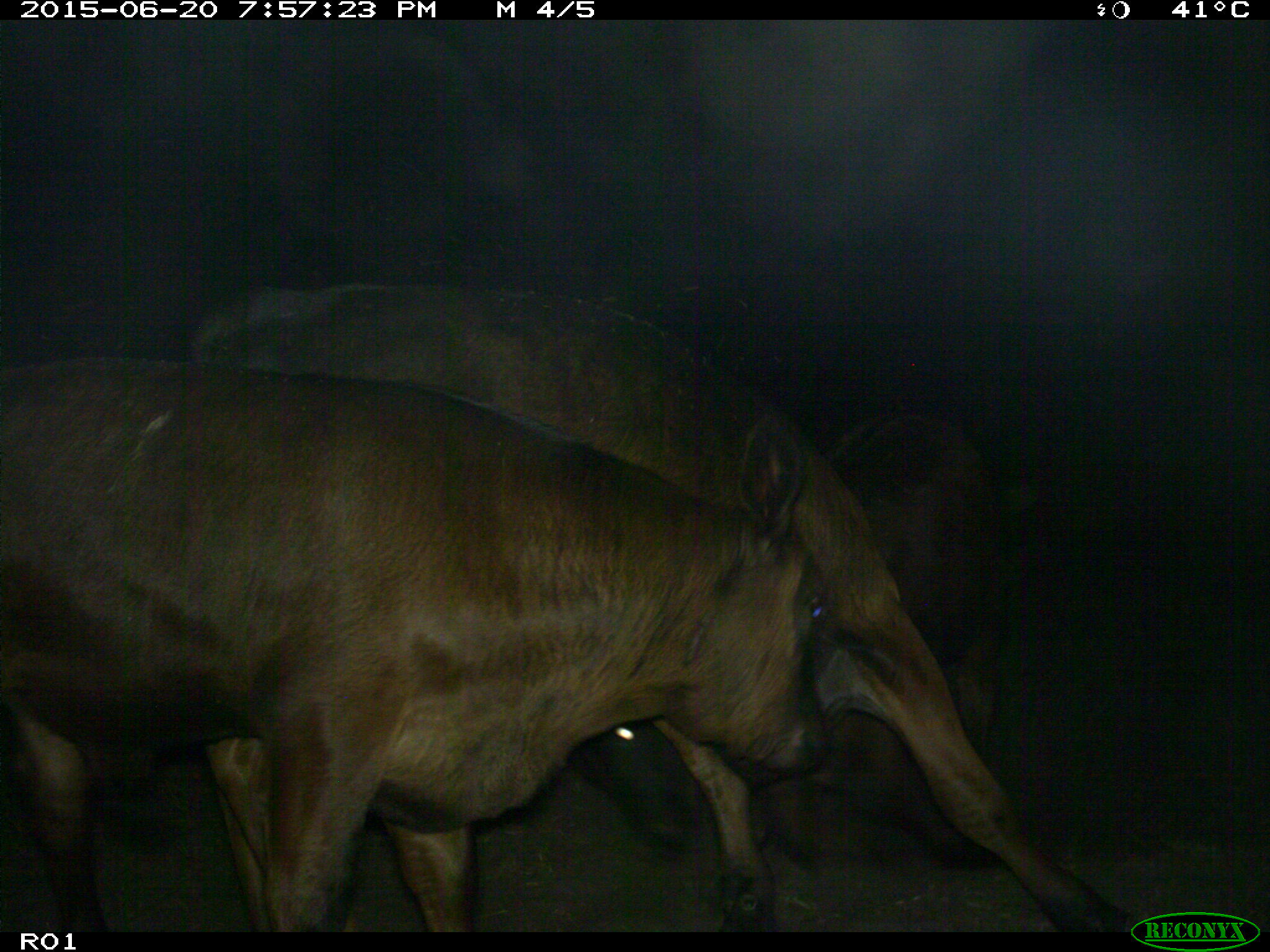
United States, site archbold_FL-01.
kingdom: Animalia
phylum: Chordata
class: Mammalia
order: Artiodactyla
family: Bovidae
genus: Bos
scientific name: Bos taurus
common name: domestic cow